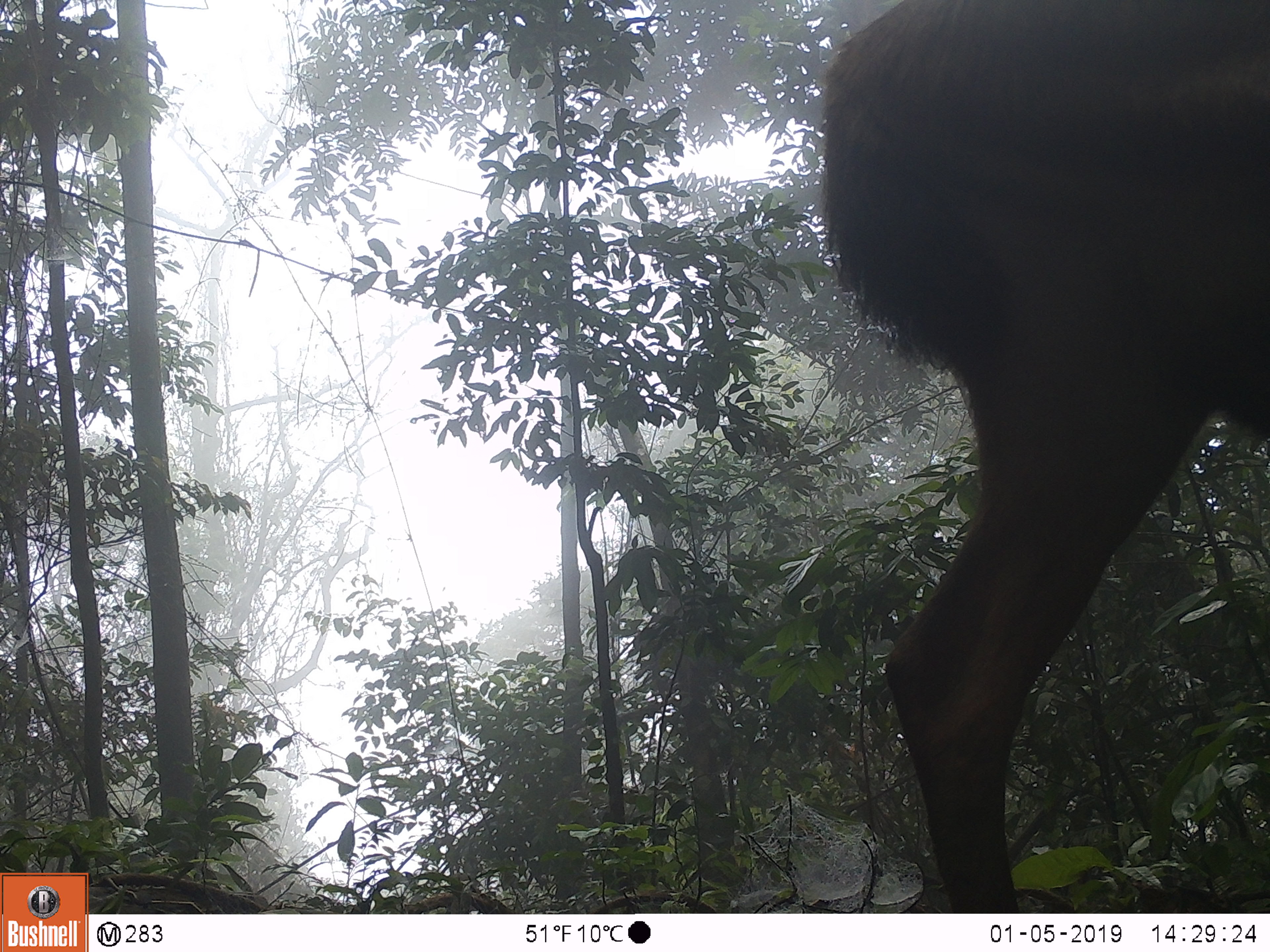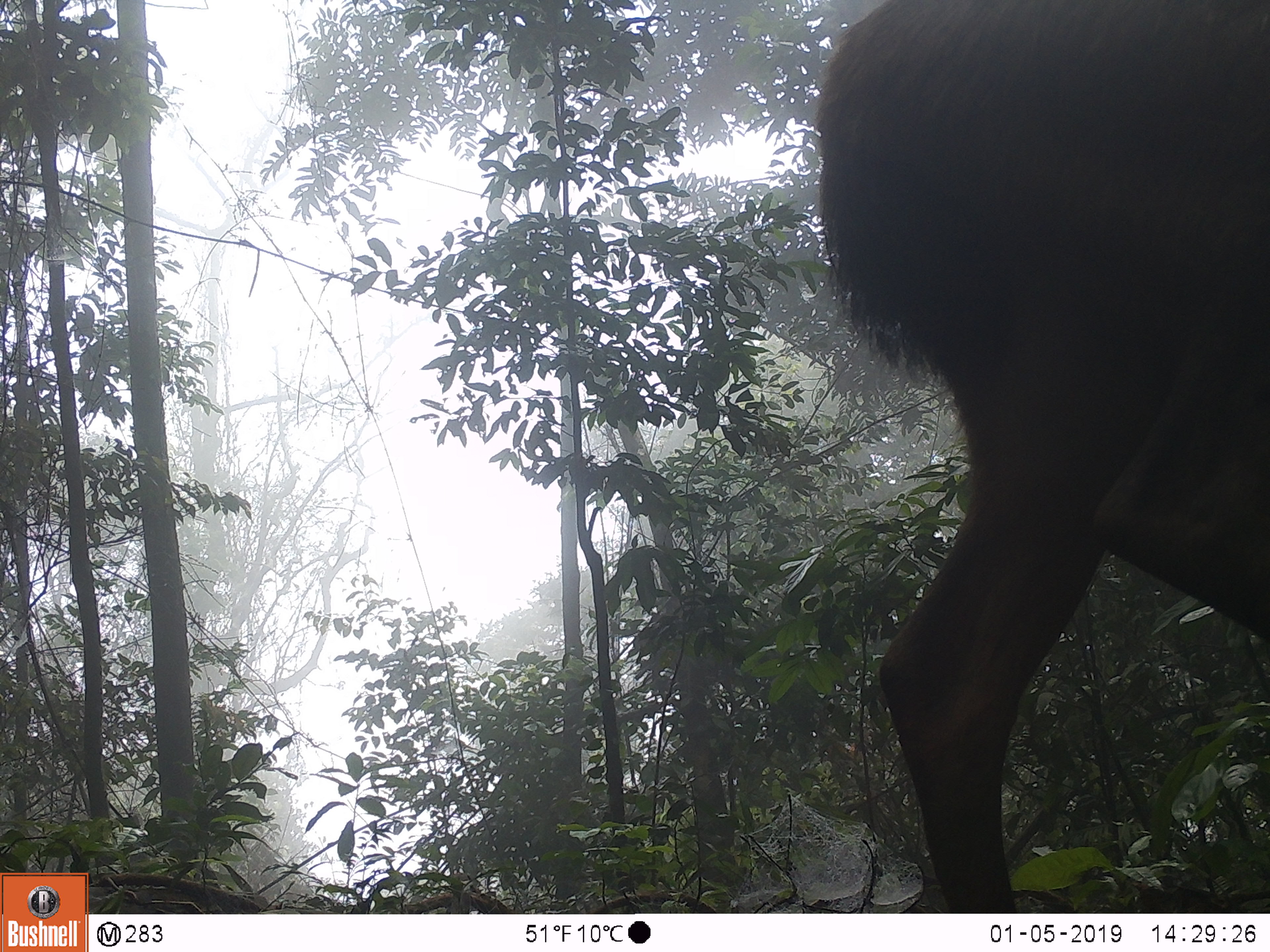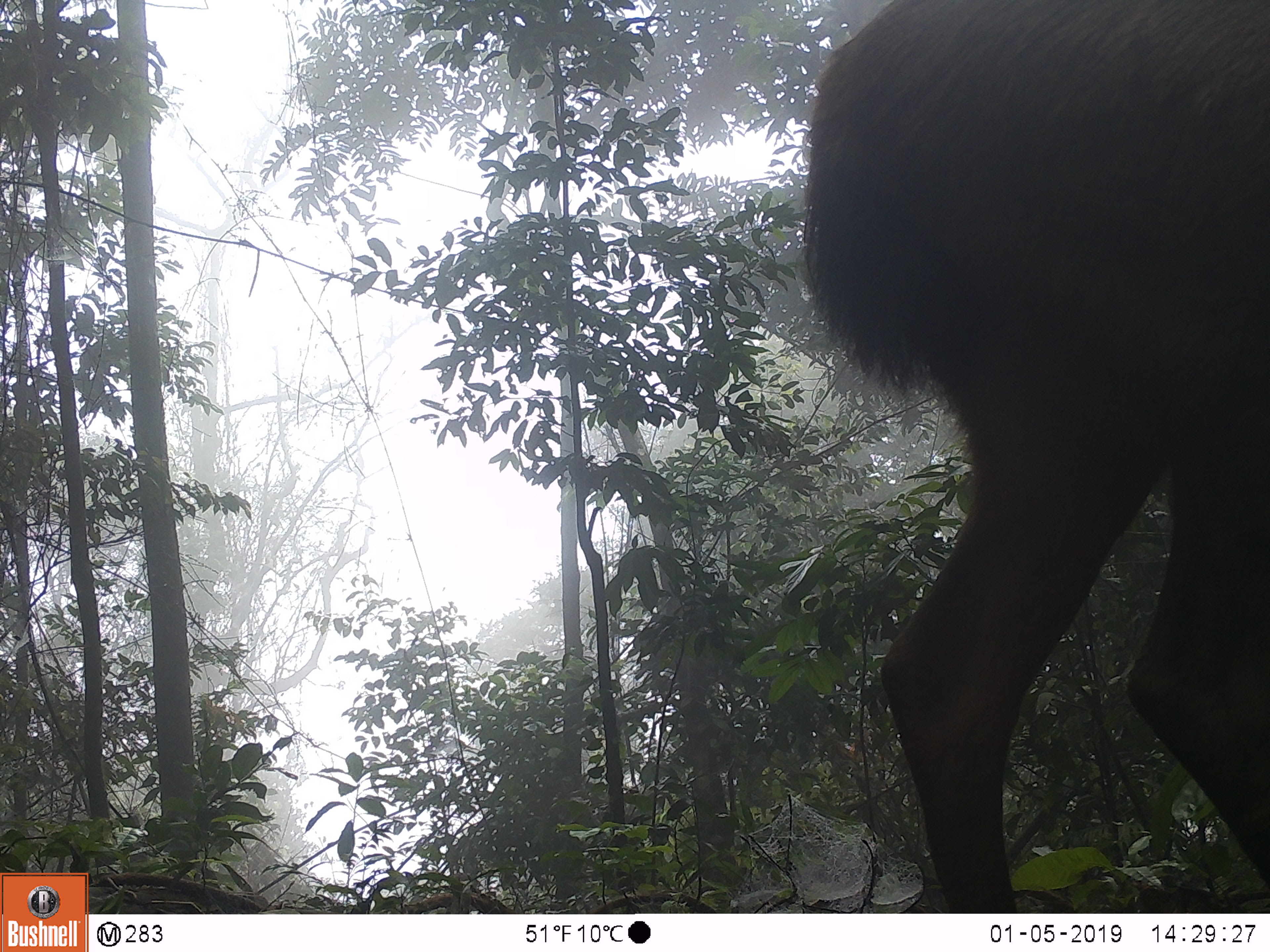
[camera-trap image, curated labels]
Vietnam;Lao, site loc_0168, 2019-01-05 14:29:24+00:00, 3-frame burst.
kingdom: Animalia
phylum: Chordata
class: Mammalia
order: Artiodactyla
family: Cervidae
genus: Rusa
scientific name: Rusa unicolor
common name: sambar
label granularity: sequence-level